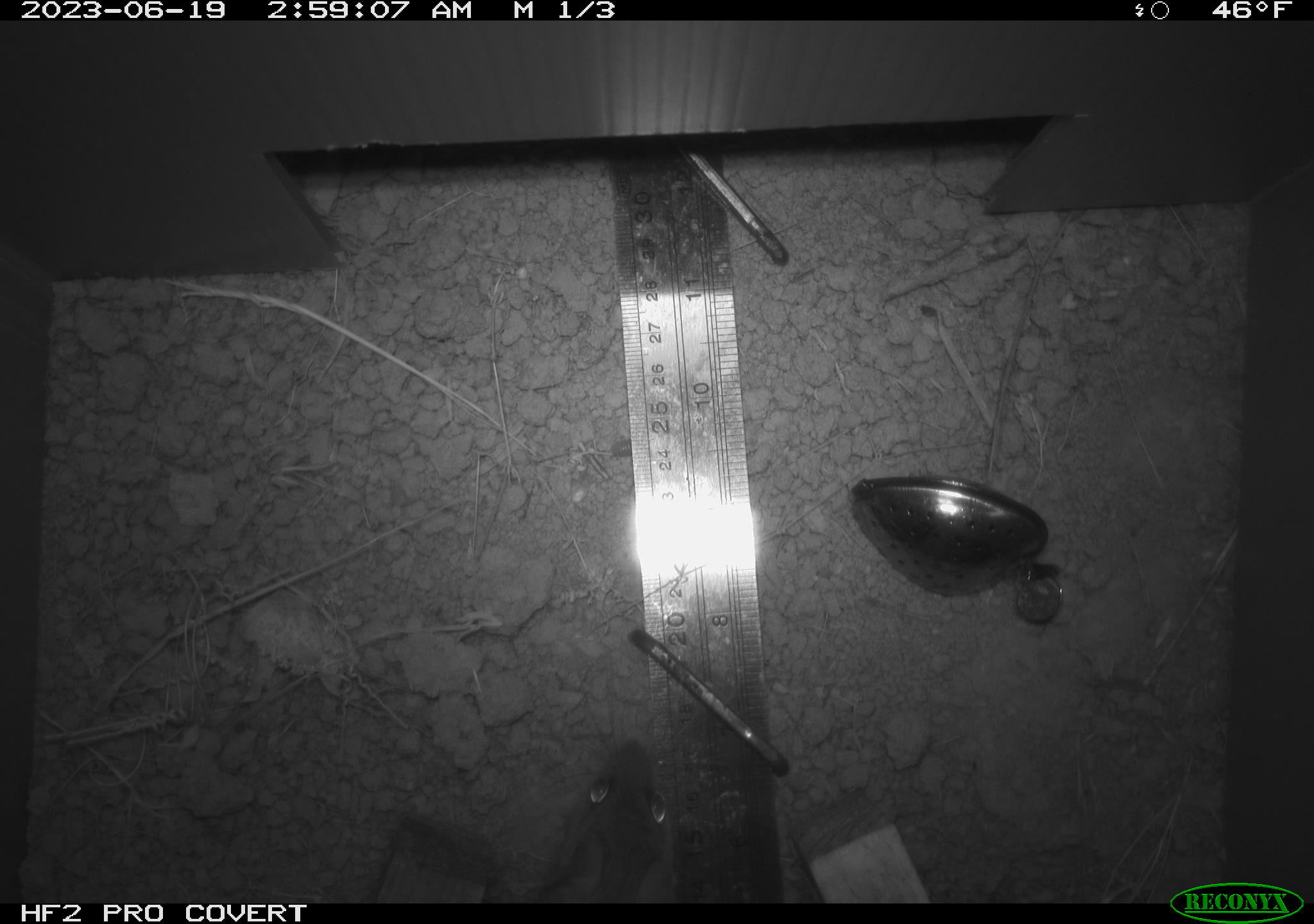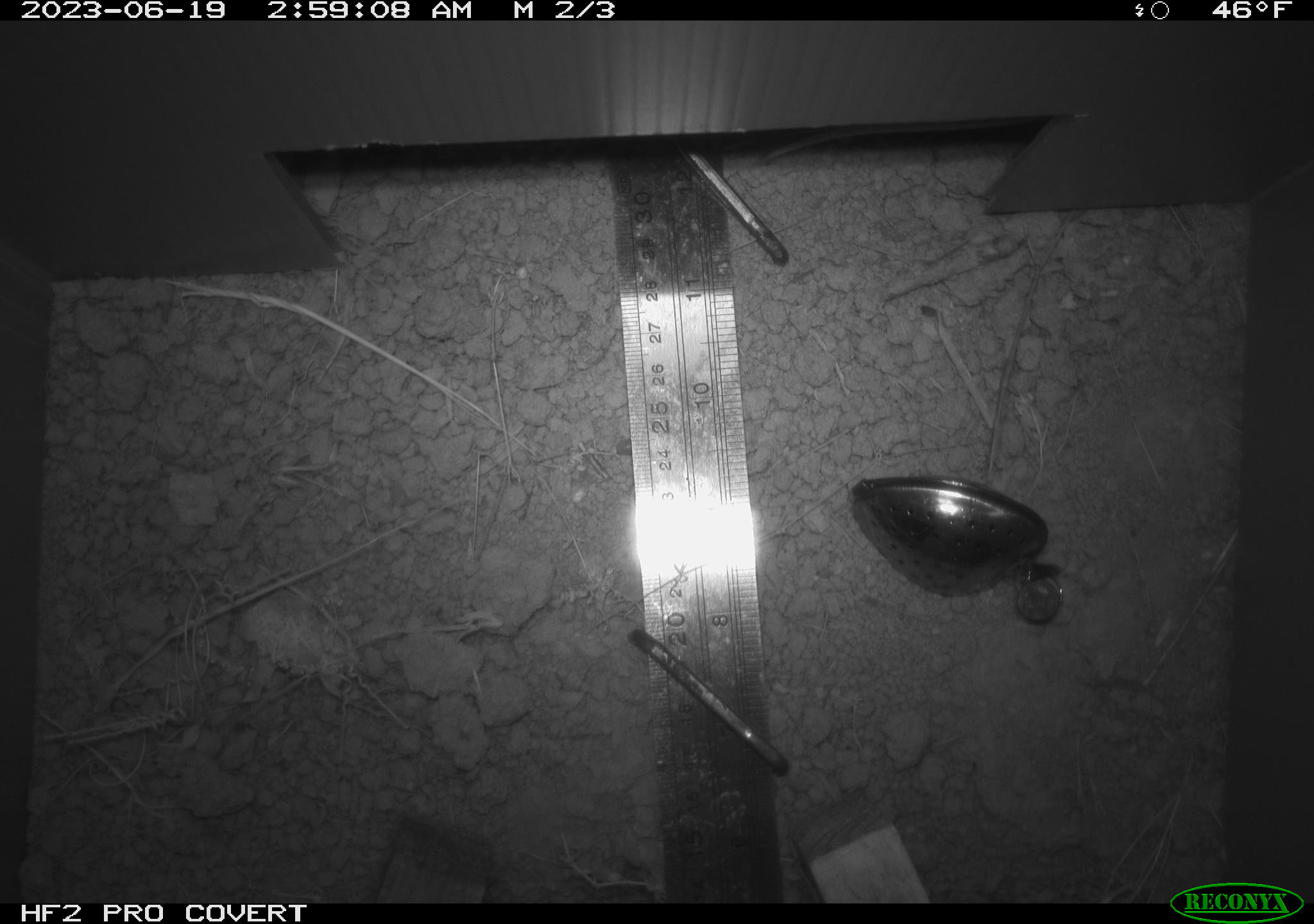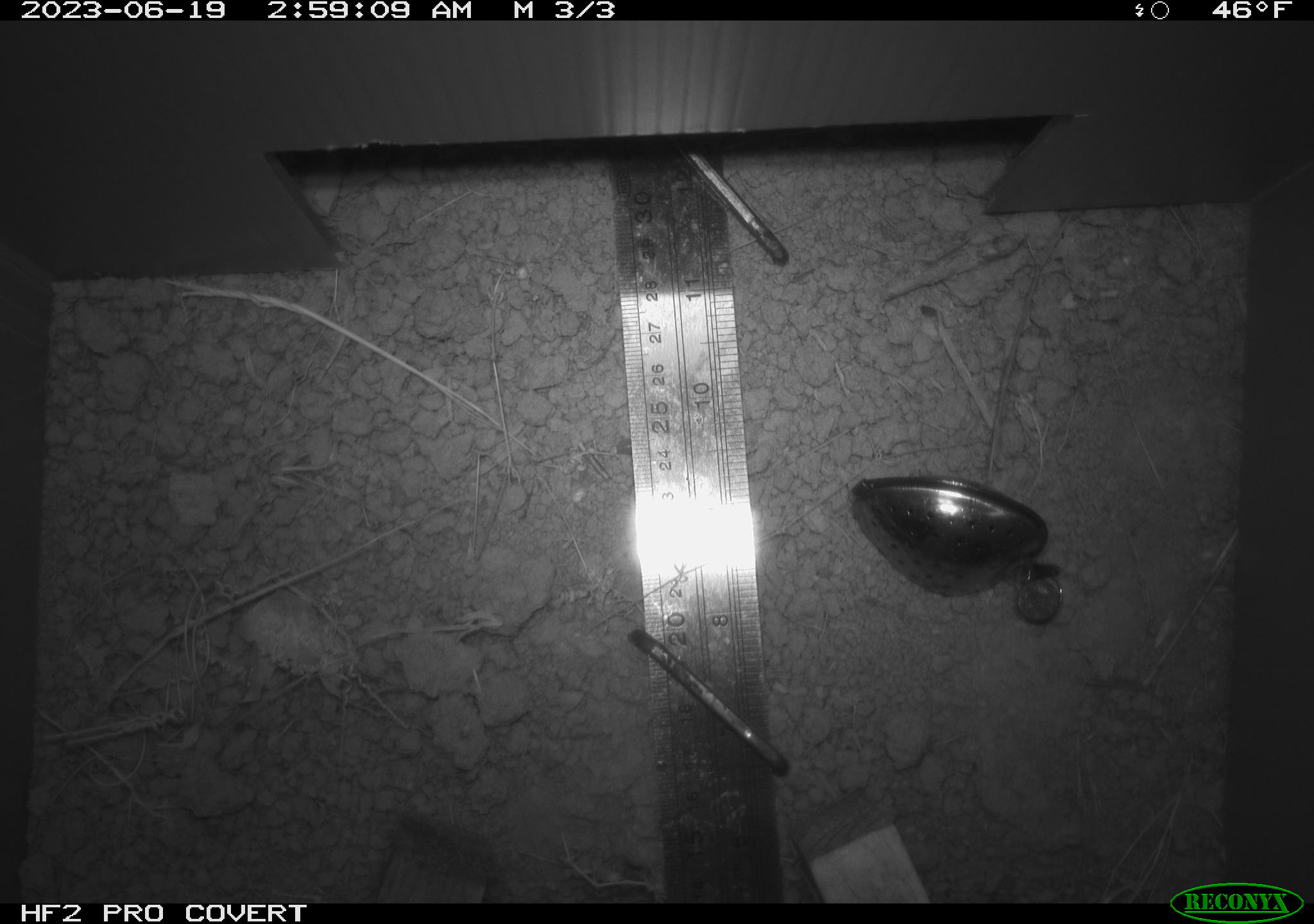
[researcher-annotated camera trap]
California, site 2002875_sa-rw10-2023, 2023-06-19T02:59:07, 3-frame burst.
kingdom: Animalia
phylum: Chordata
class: Mammalia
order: Rodentia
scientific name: Rodentia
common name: rodent